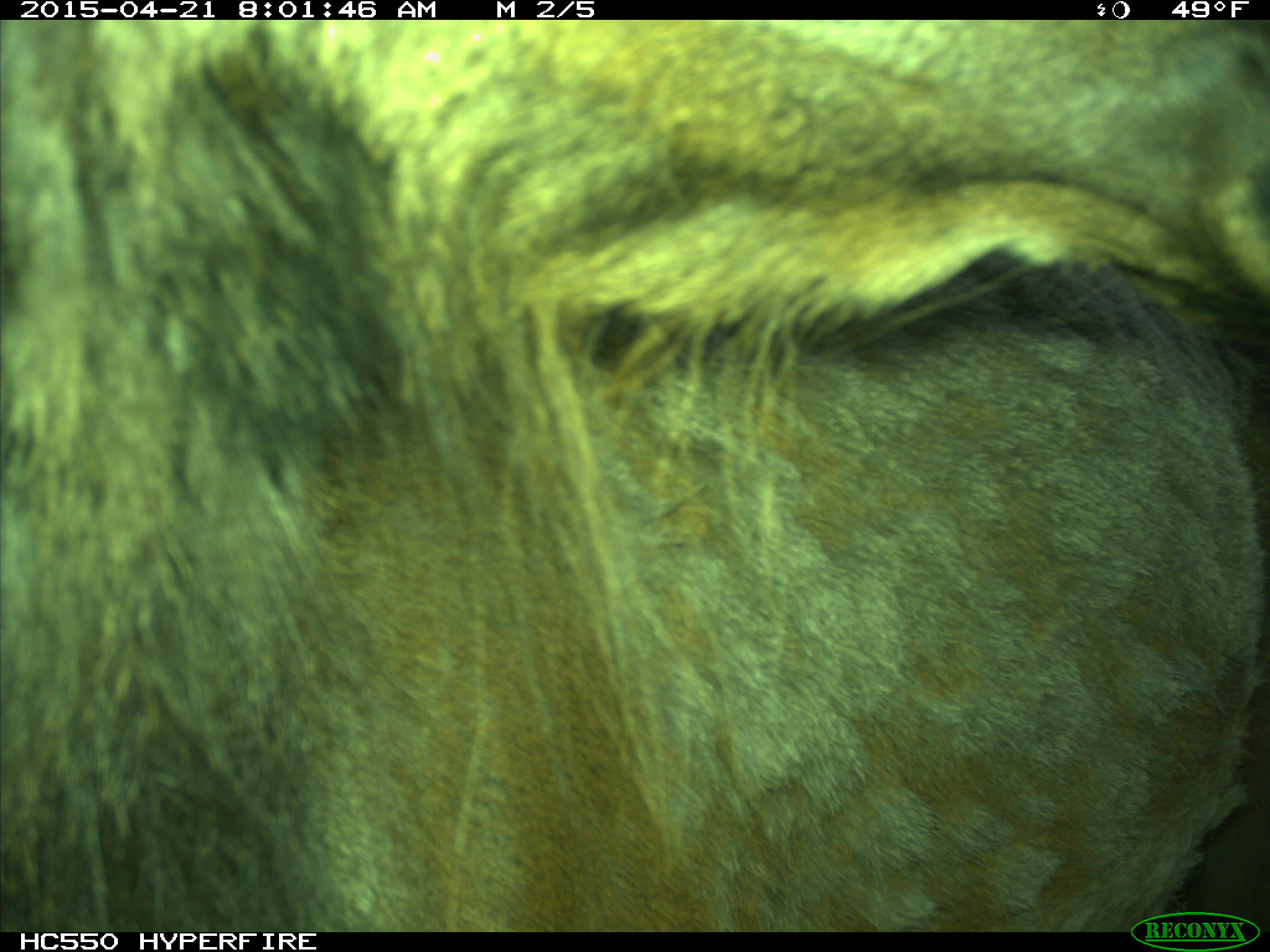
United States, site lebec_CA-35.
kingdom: Animalia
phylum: Chordata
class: Mammalia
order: Artiodactyla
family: Cervidae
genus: Cervus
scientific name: Cervus canadensis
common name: elk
Cervus canadensis (elk).